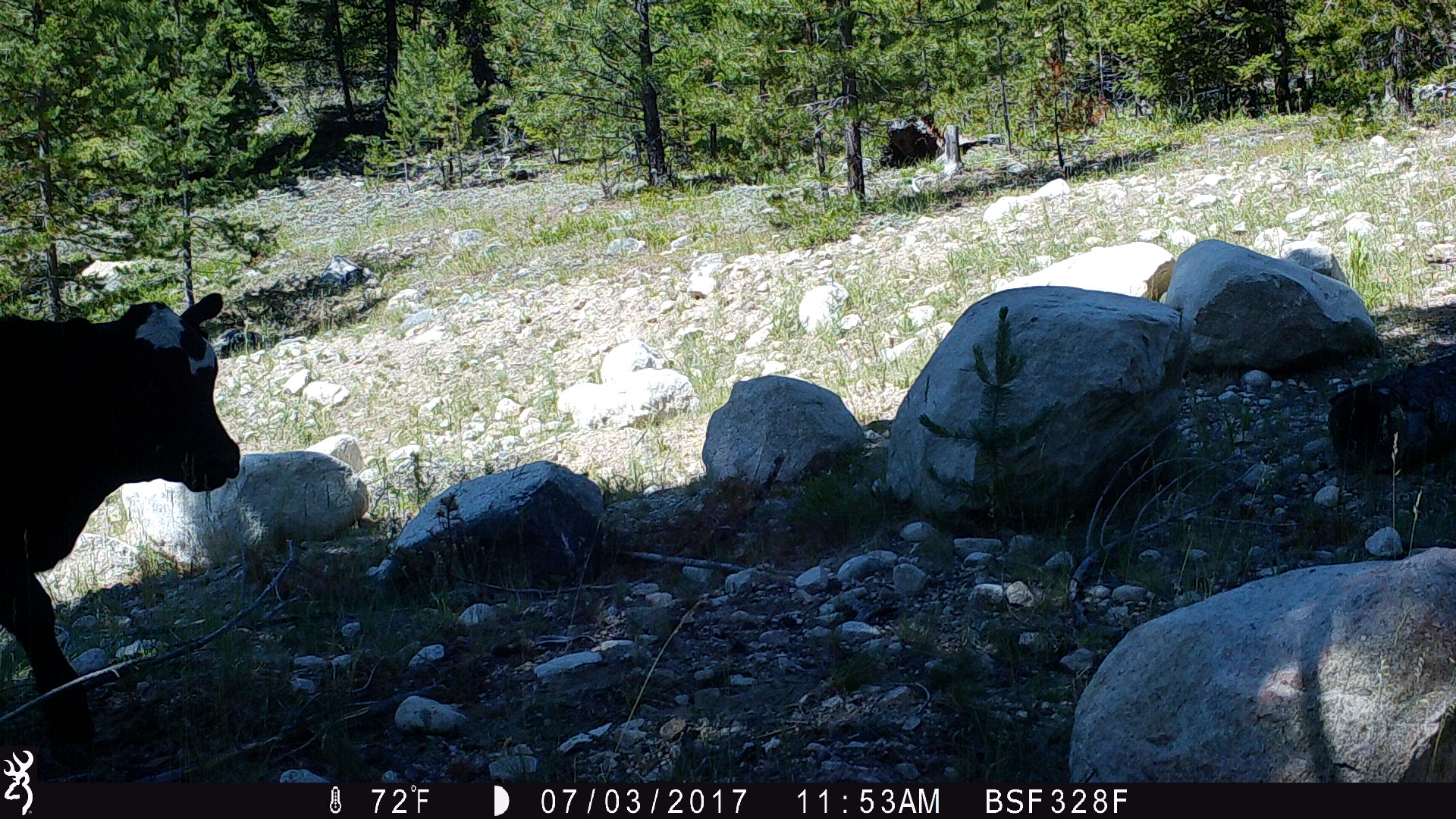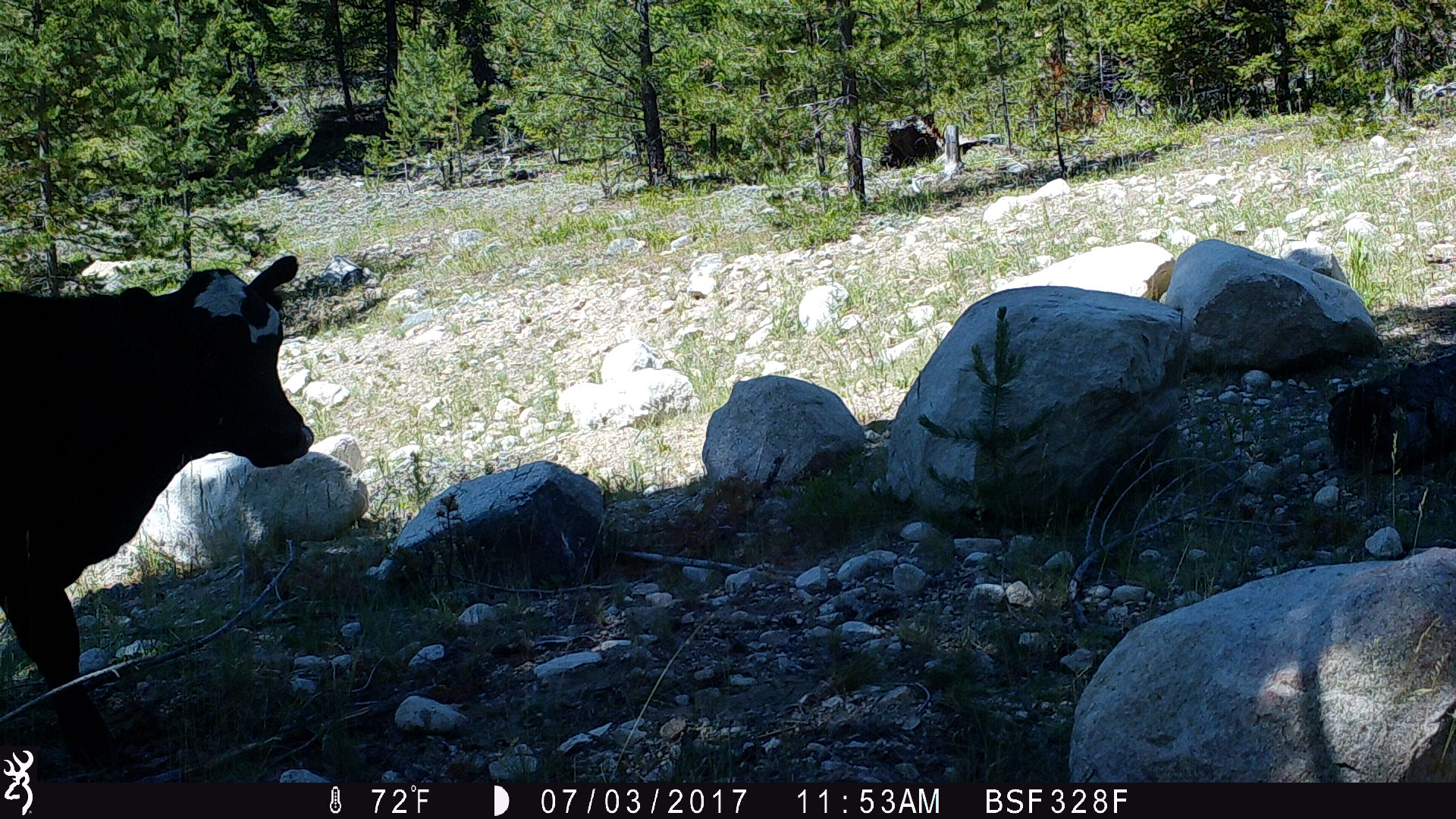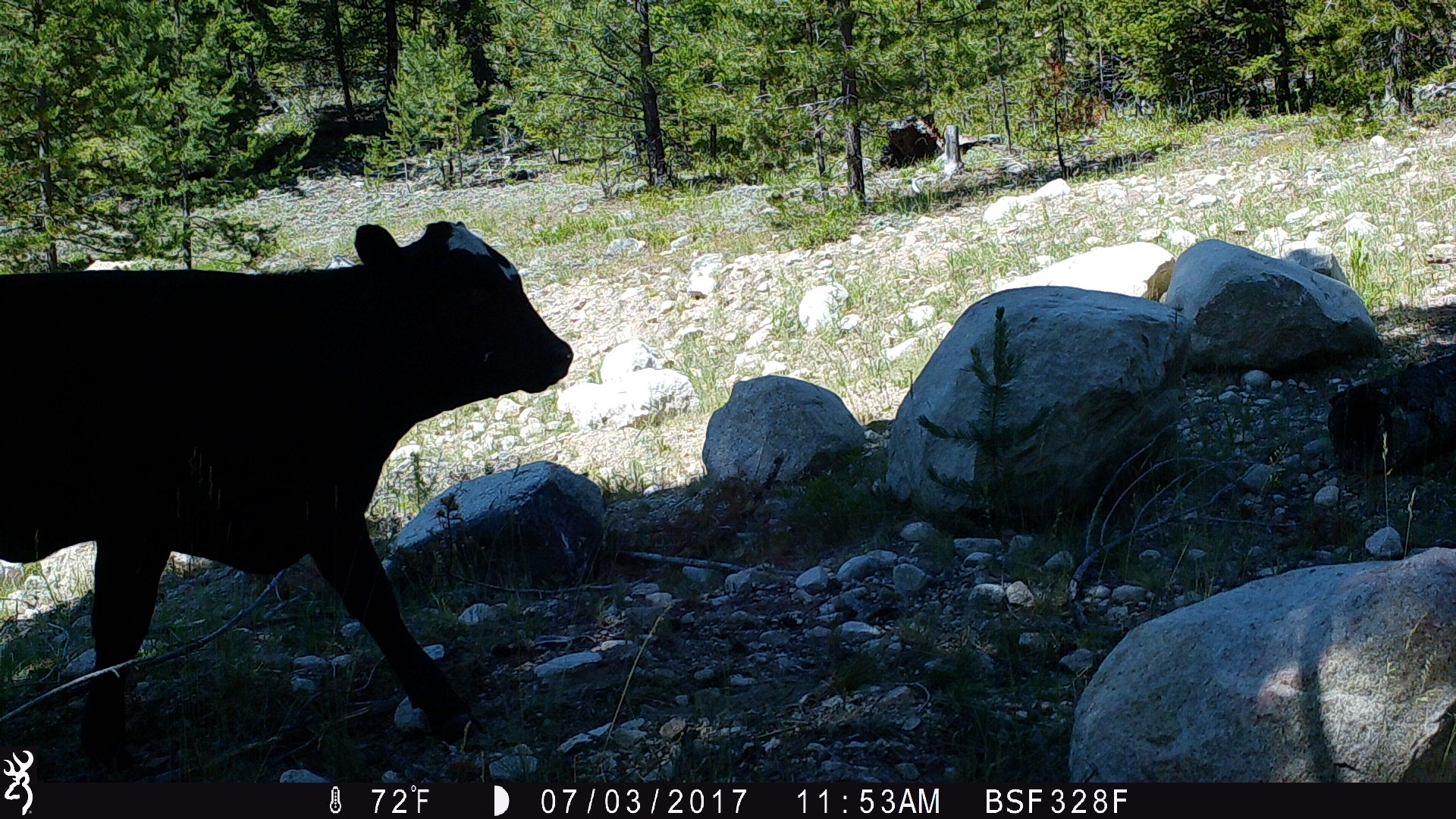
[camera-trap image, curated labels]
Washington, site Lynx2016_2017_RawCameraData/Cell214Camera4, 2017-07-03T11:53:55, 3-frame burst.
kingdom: Animalia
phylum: Chordata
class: Mammalia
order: Artiodactyla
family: Bovidae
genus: Bos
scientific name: Bos taurus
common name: domestic cattle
Domestic cattle (Bos taurus). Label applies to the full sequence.